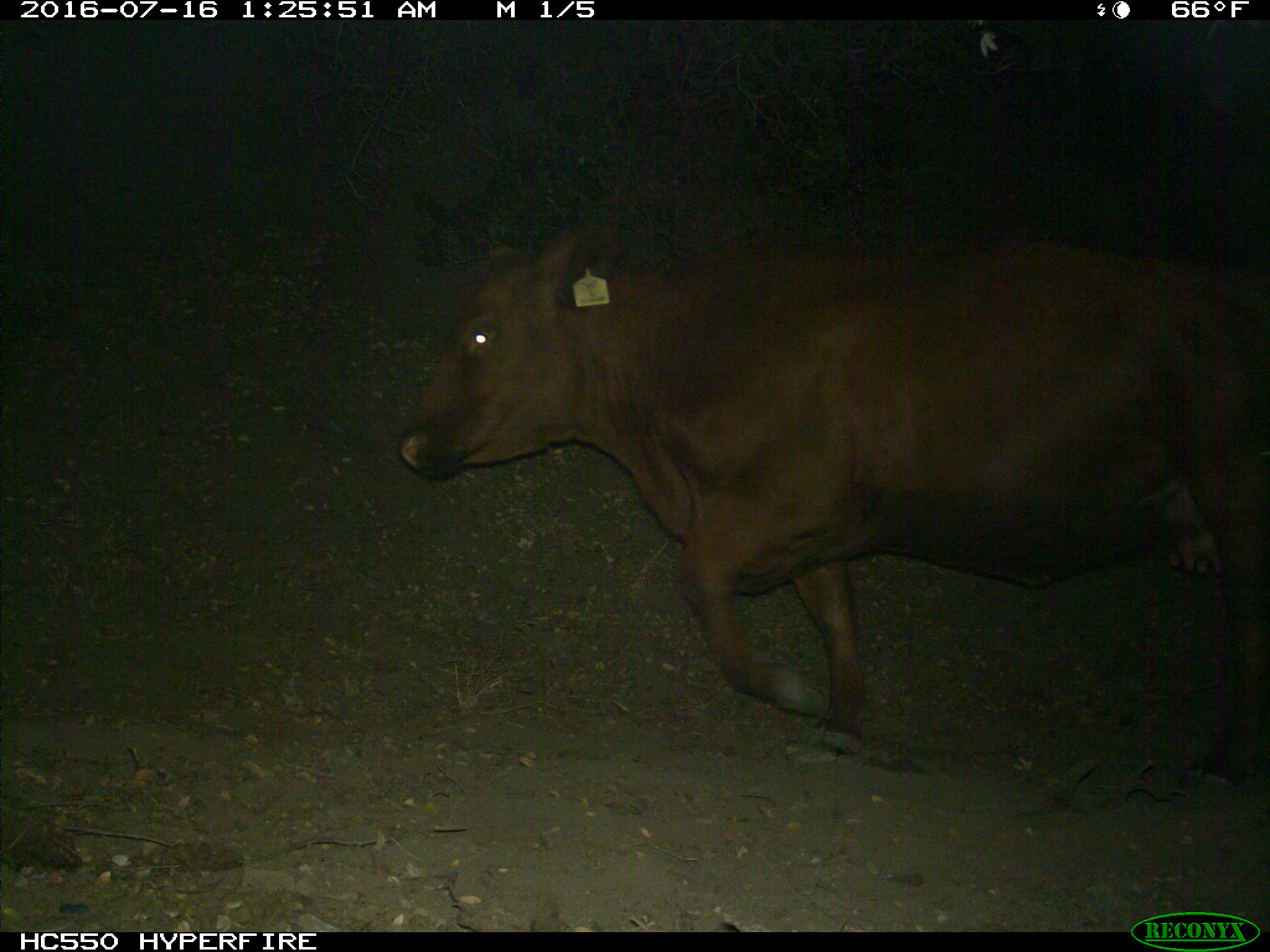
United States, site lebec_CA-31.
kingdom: Animalia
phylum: Chordata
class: Mammalia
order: Artiodactyla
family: Bovidae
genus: Bos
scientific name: Bos taurus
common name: domestic cow